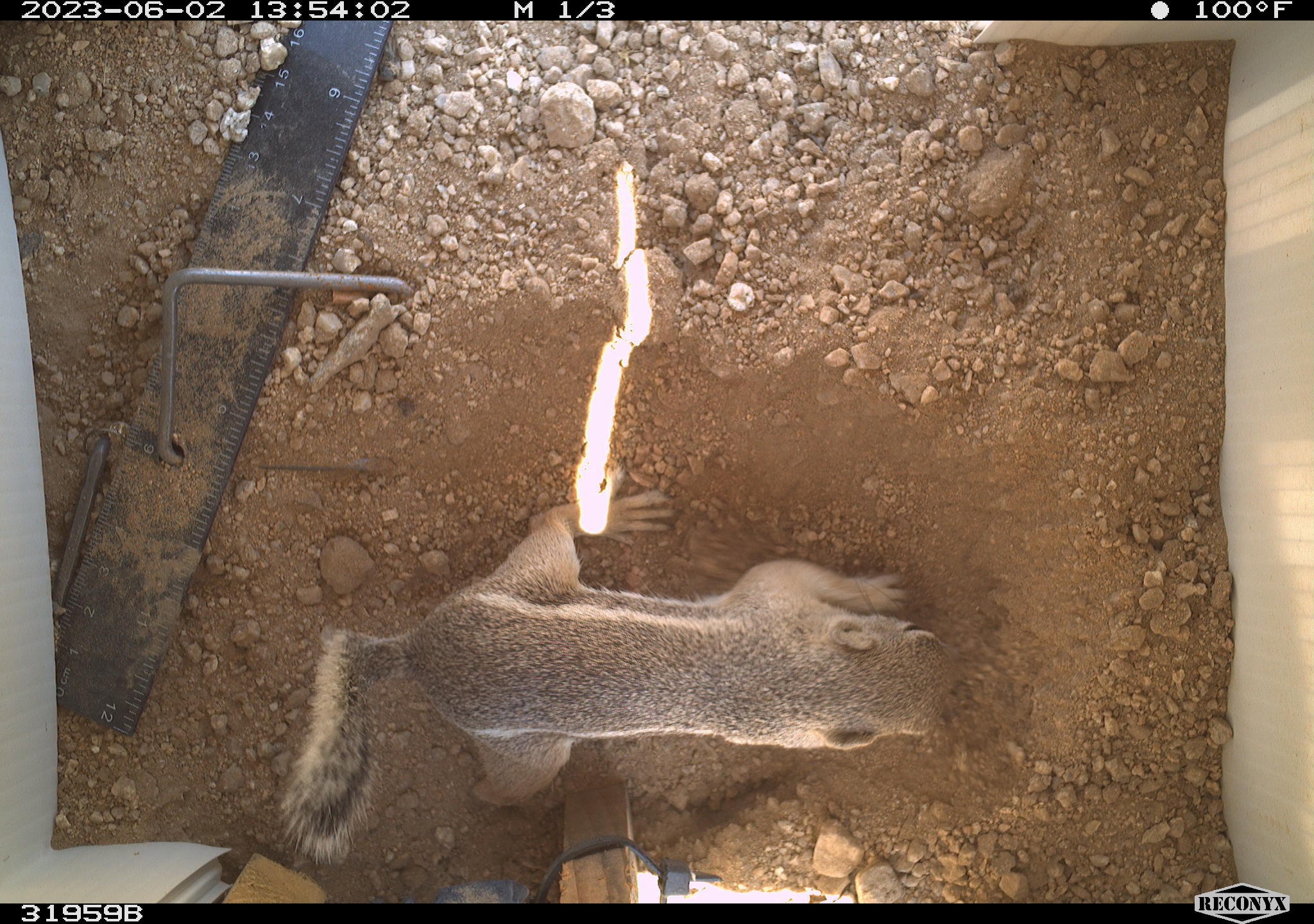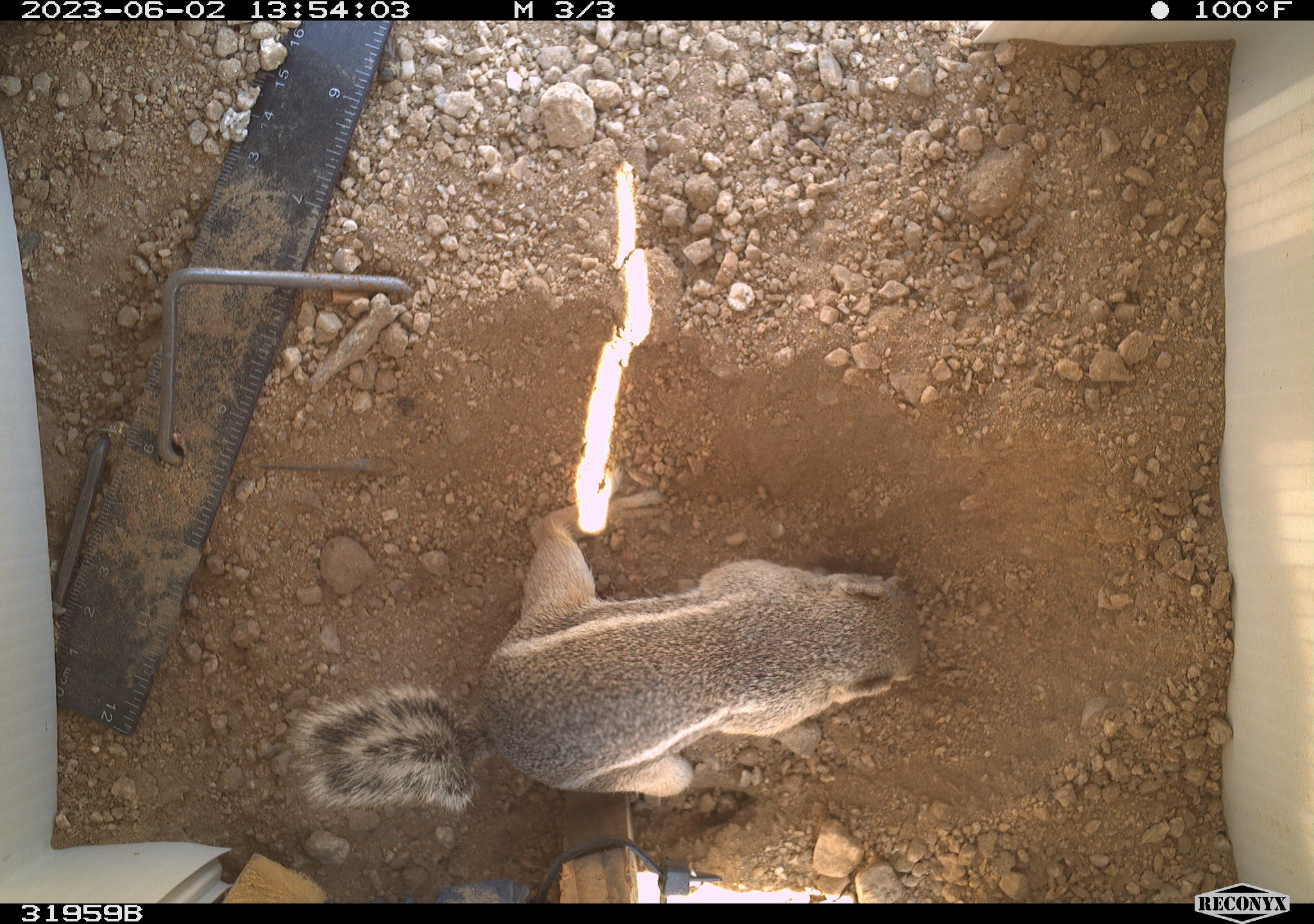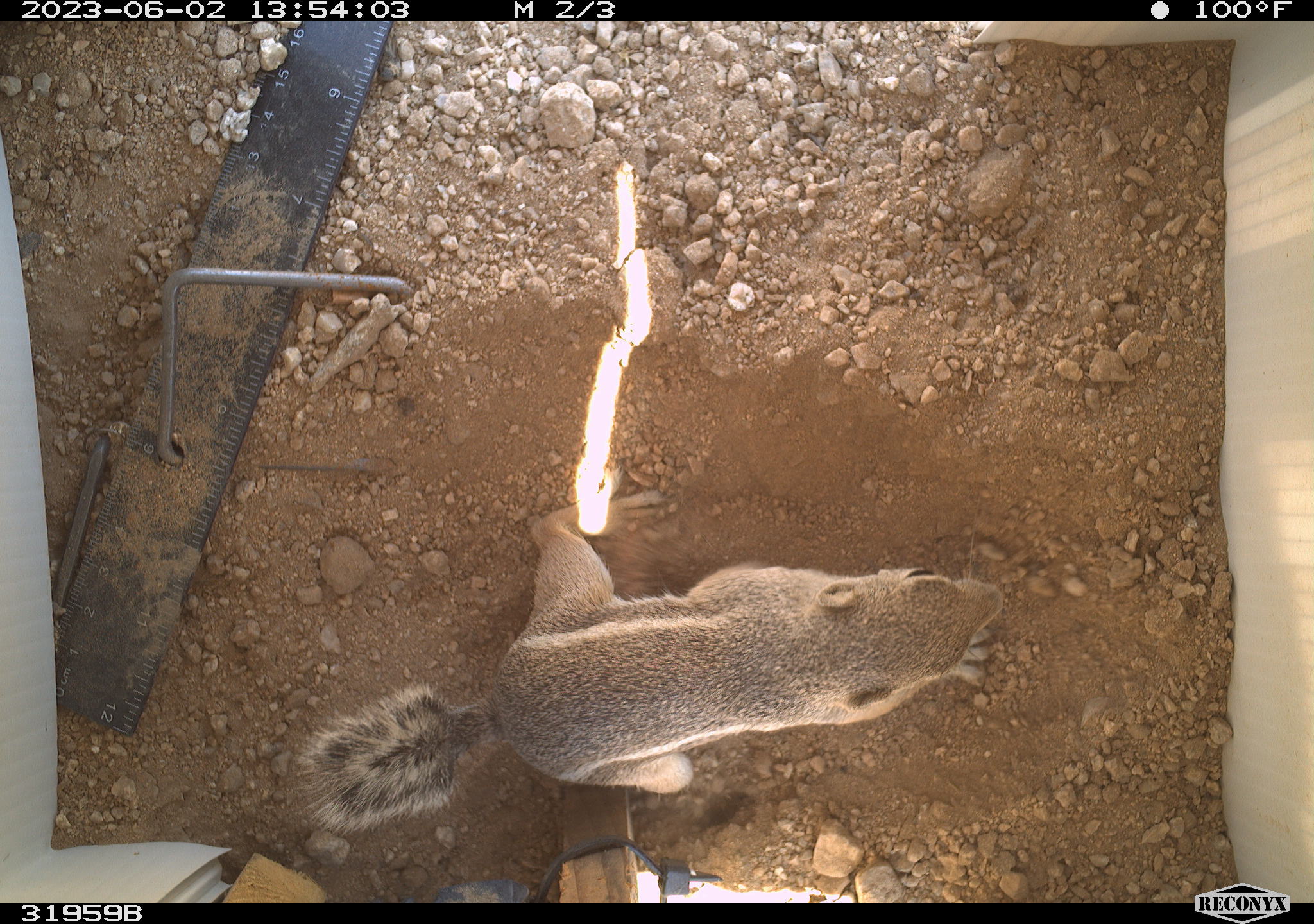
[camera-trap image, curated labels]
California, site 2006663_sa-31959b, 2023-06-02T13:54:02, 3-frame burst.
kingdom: Animalia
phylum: Chordata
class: Mammalia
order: Rodentia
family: Sciuridae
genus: Ammospermophilus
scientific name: Ammospermophilus leucurus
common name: white-tailed antelope squirrel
White-tailed antelope squirrel (Ammospermophilus leucurus).